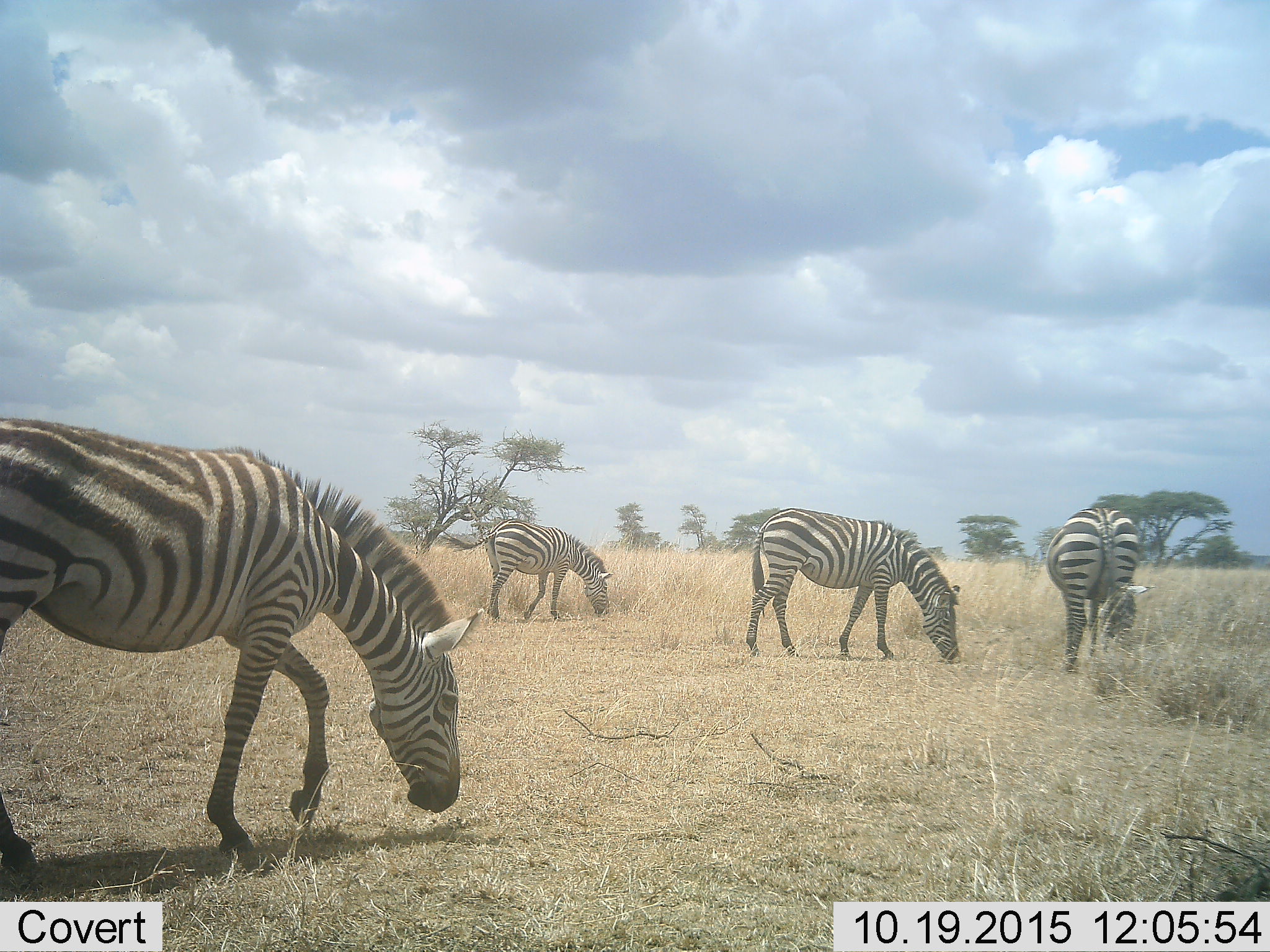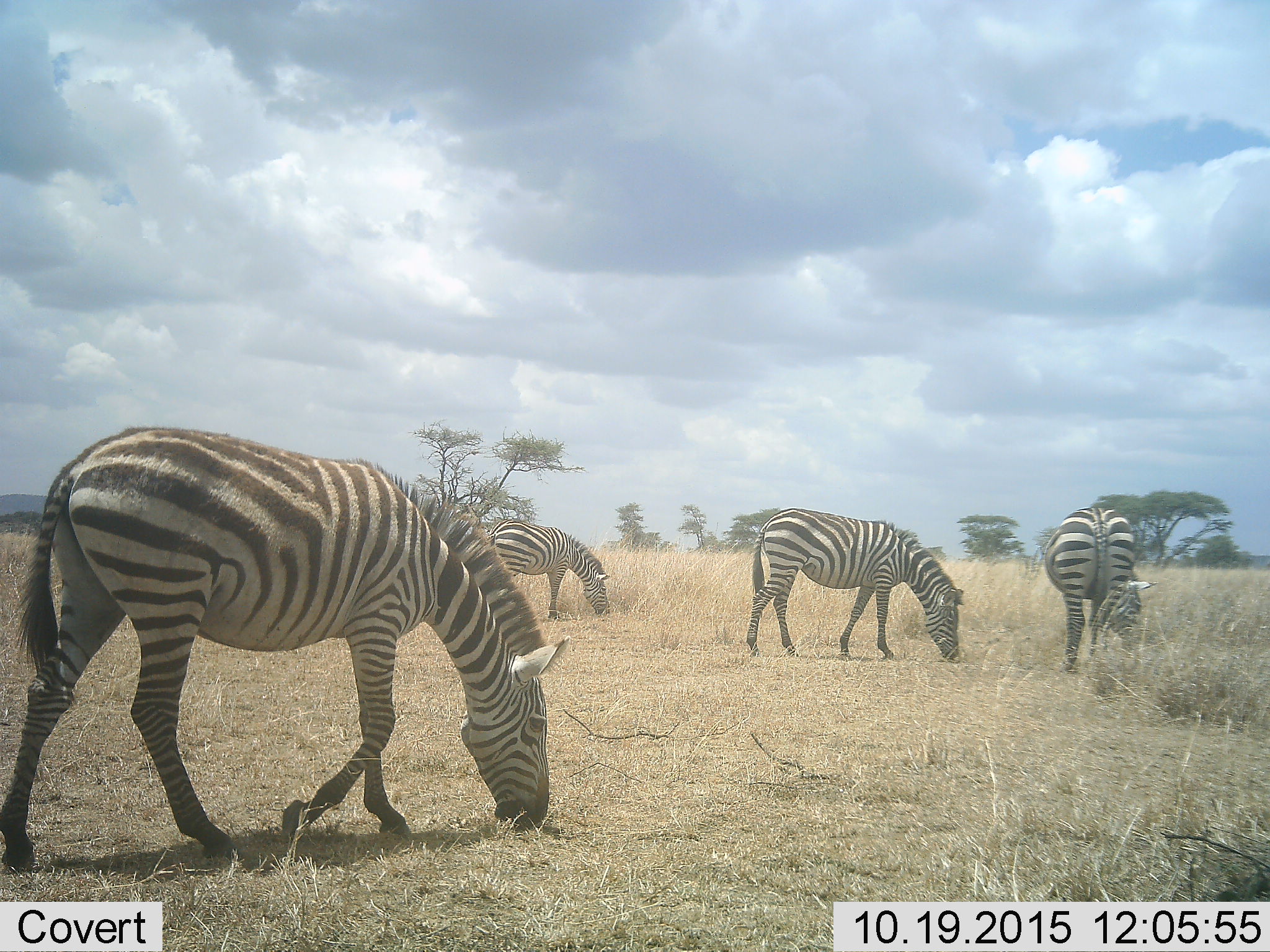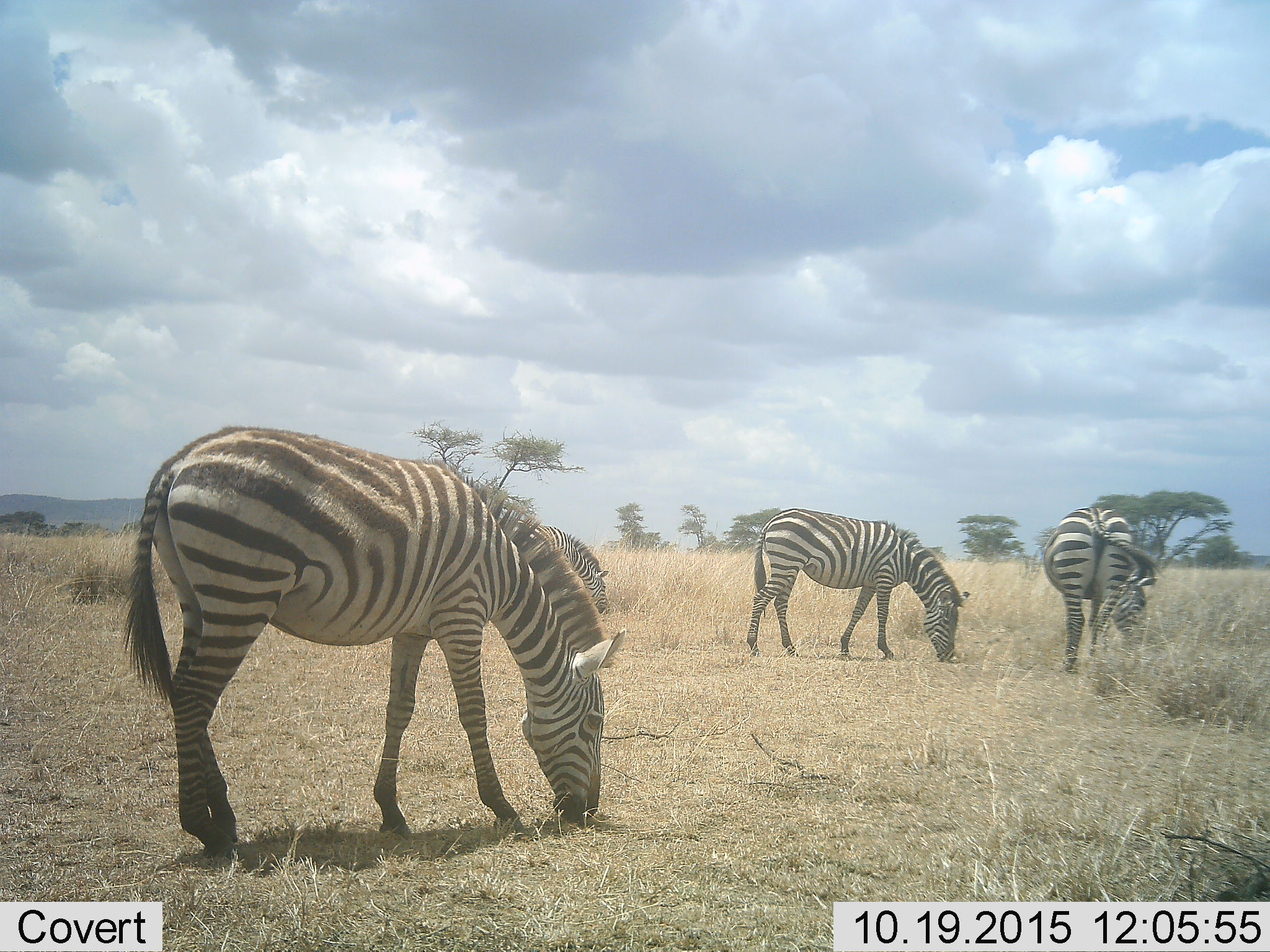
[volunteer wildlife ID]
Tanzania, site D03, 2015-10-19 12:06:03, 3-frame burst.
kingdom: Animalia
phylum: Chordata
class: Mammalia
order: Perissodactyla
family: Equidae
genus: Equus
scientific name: Equus quagga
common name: plains zebra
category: zebra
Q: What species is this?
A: Zebra (plains zebra) (Equus quagga).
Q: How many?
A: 4.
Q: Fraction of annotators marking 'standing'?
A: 16%.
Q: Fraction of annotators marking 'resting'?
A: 0%.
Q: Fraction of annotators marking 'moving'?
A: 32%.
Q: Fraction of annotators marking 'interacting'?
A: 0%.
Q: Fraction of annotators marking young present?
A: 0%.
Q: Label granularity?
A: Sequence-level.